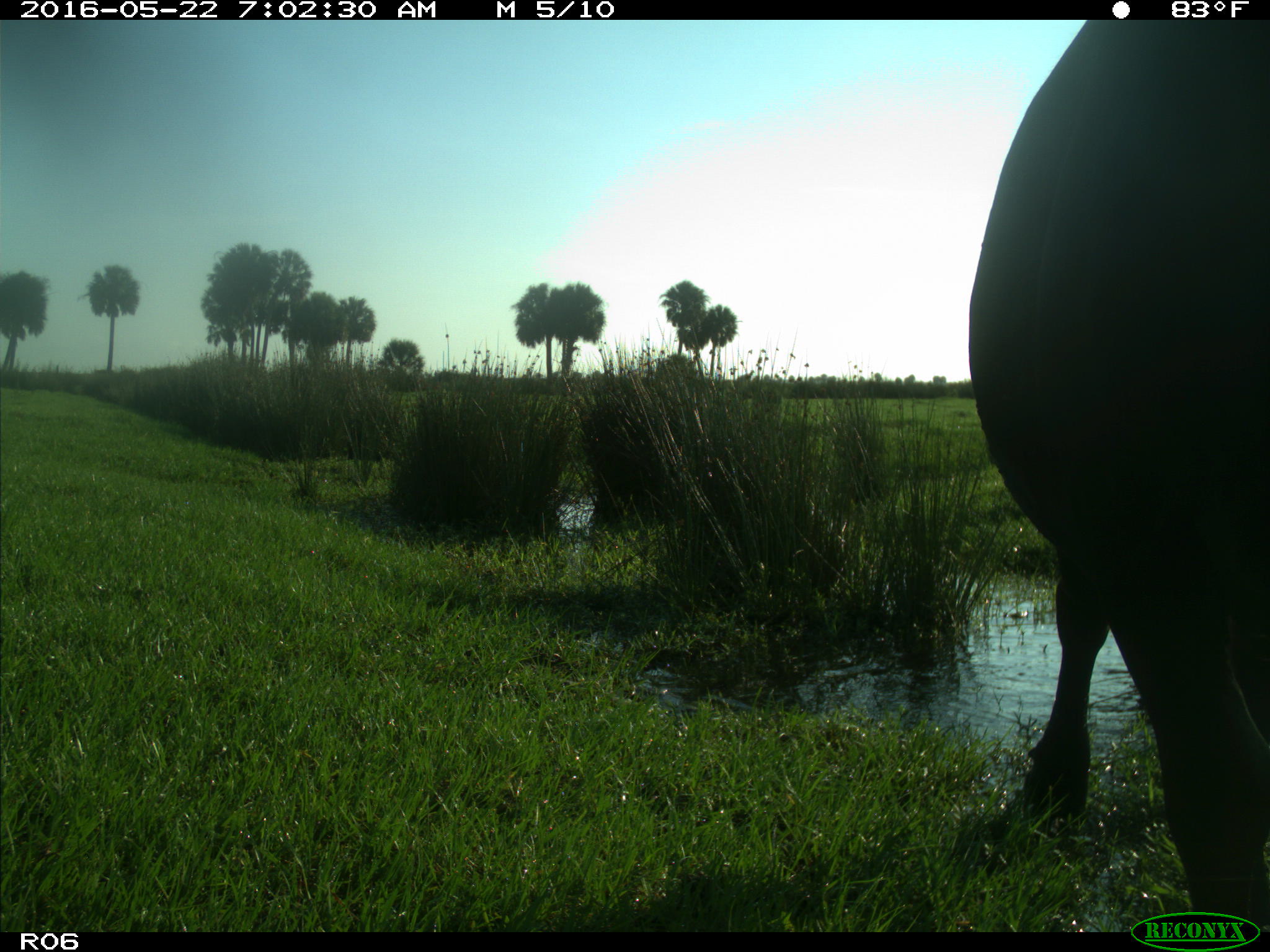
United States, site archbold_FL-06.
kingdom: Animalia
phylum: Chordata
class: Mammalia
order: Artiodactyla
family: Bovidae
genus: Bos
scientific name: Bos taurus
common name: domestic cow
Bos taurus (domestic cow).